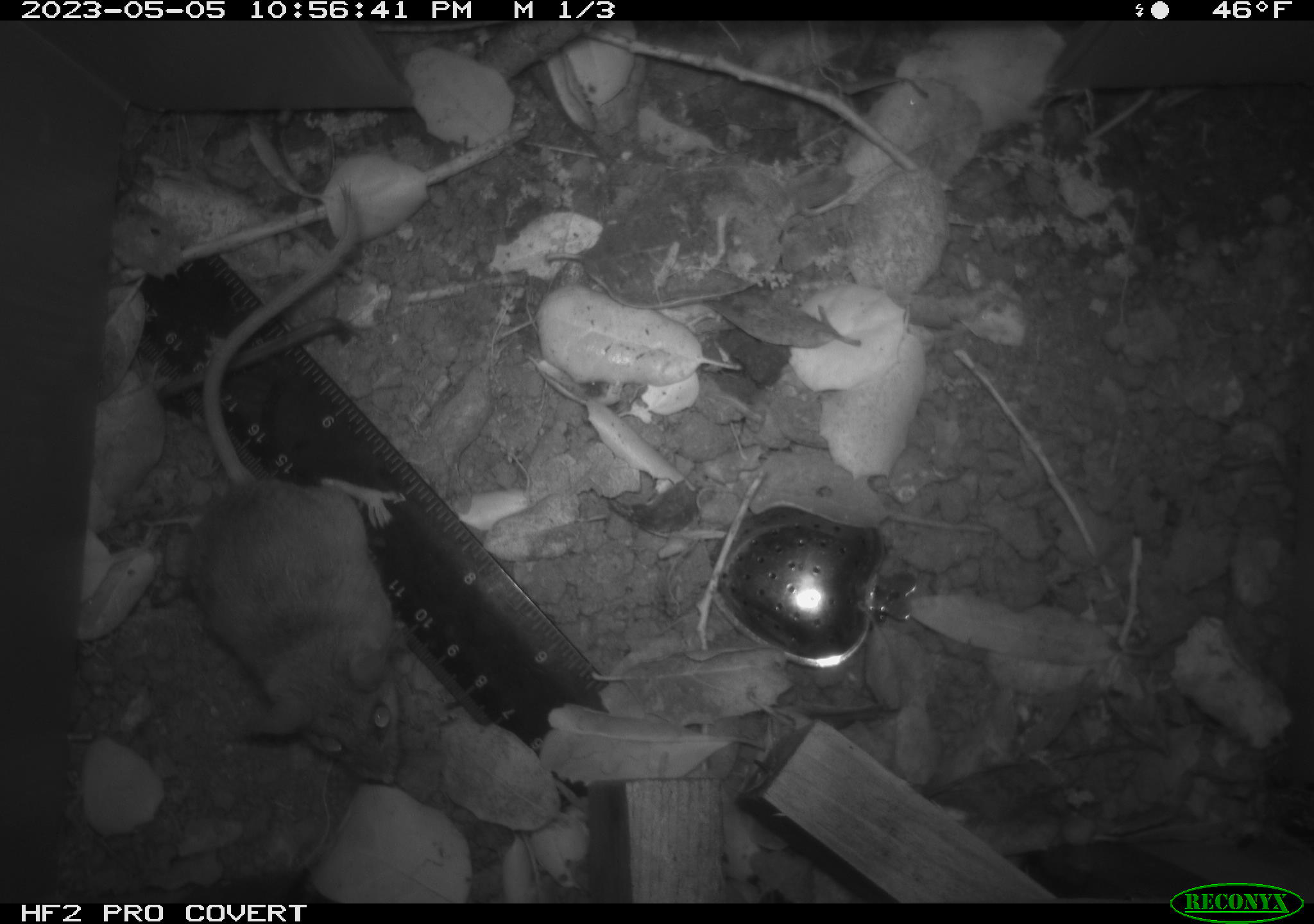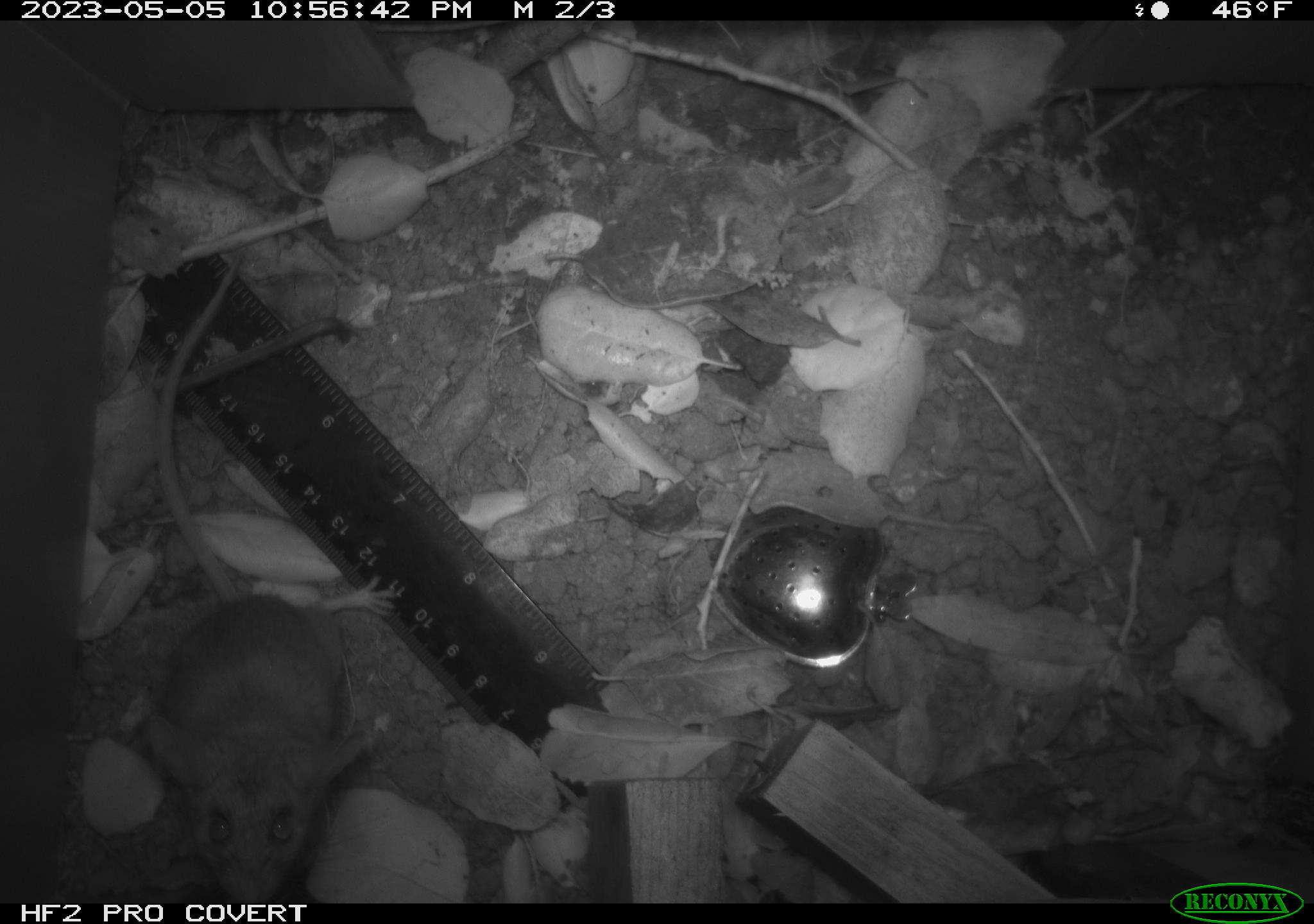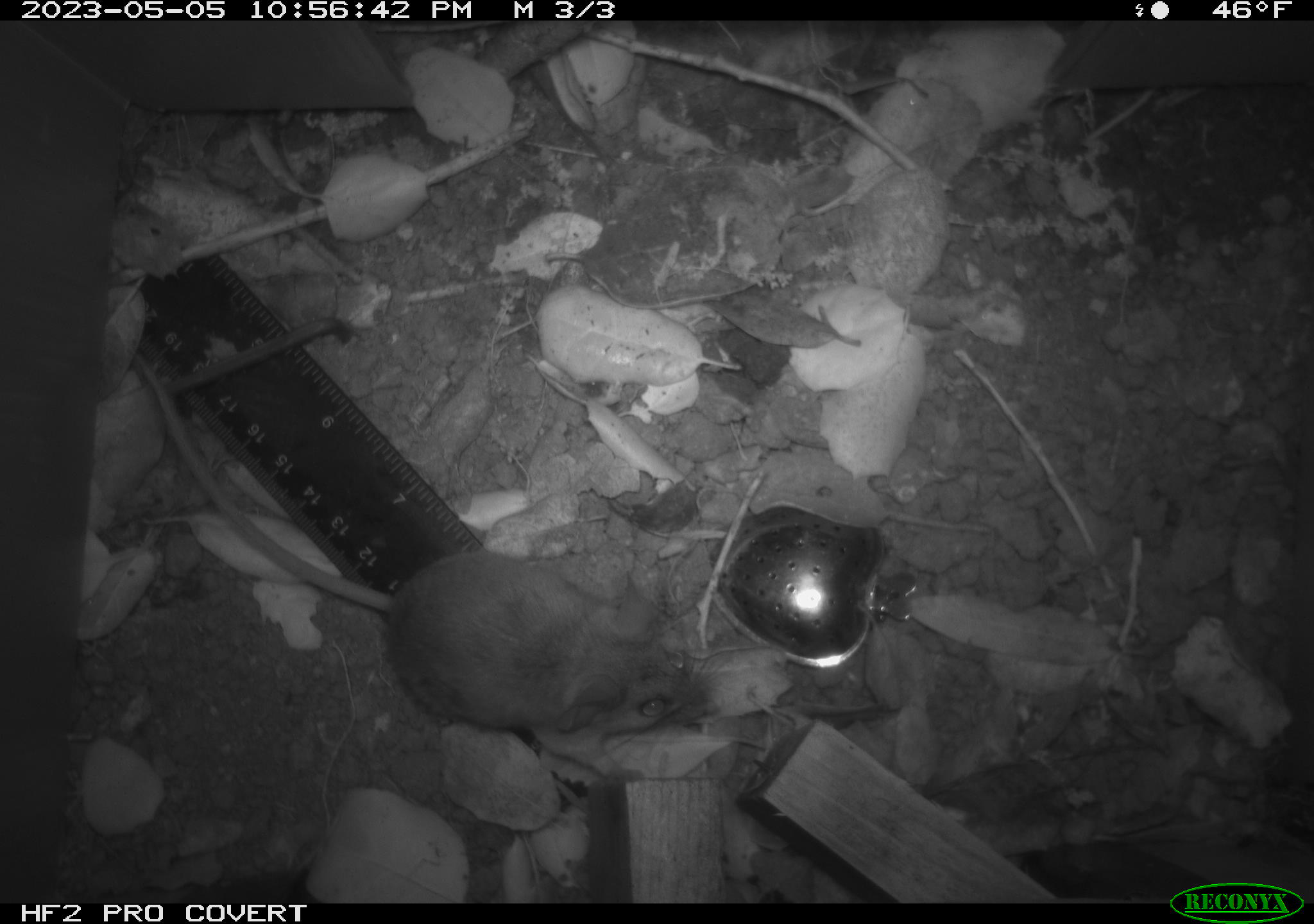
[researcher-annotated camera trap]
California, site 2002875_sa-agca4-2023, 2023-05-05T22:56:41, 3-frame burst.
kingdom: Animalia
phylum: Chordata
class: Mammalia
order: Rodentia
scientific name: Rodentia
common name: mouse species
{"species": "mouse species (Rodentia)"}